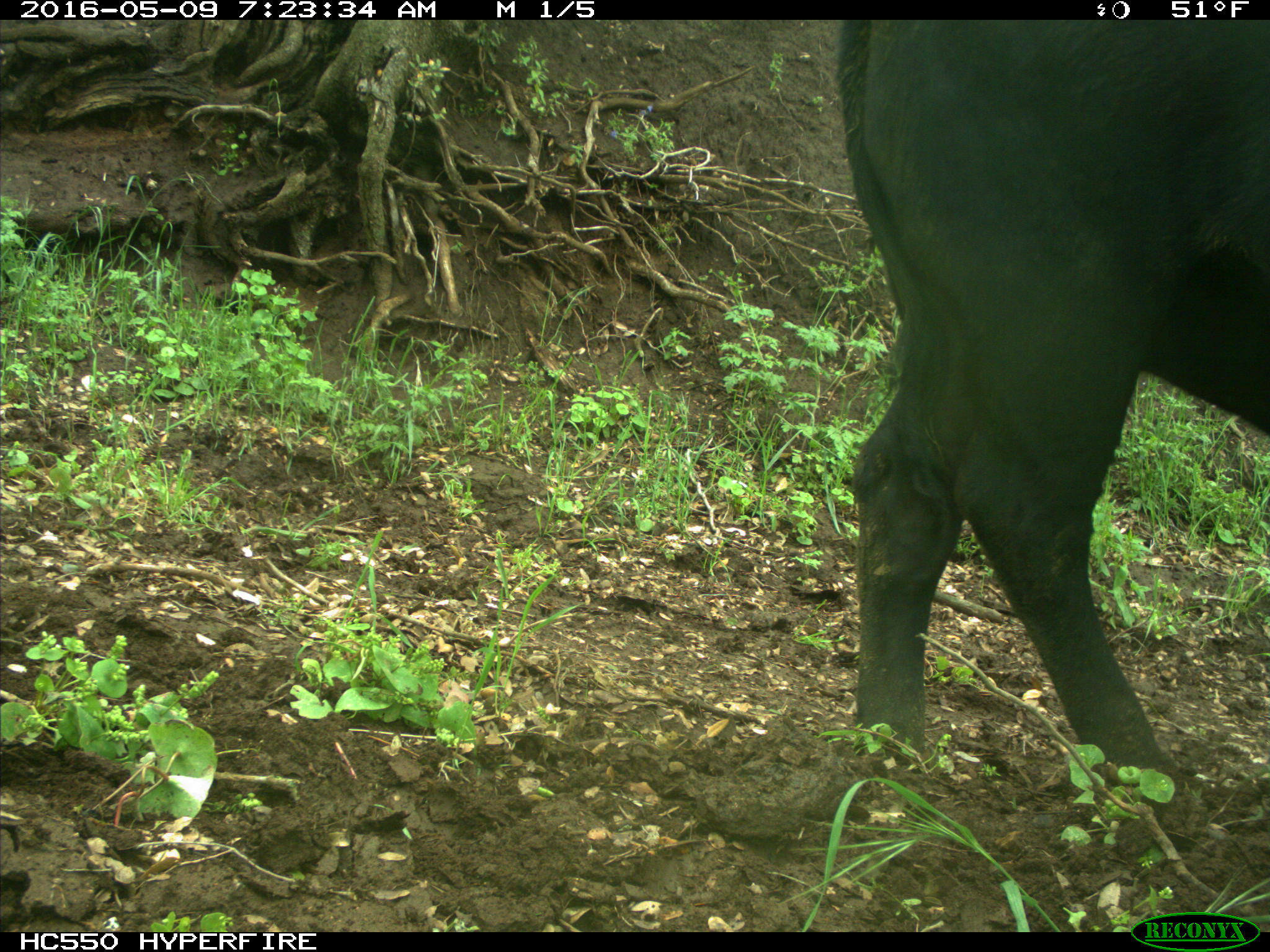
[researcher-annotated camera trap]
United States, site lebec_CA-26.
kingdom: Animalia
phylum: Chordata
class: Mammalia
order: Artiodactyla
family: Bovidae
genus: Bos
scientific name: Bos taurus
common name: domestic cow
Bos taurus (domestic cow).